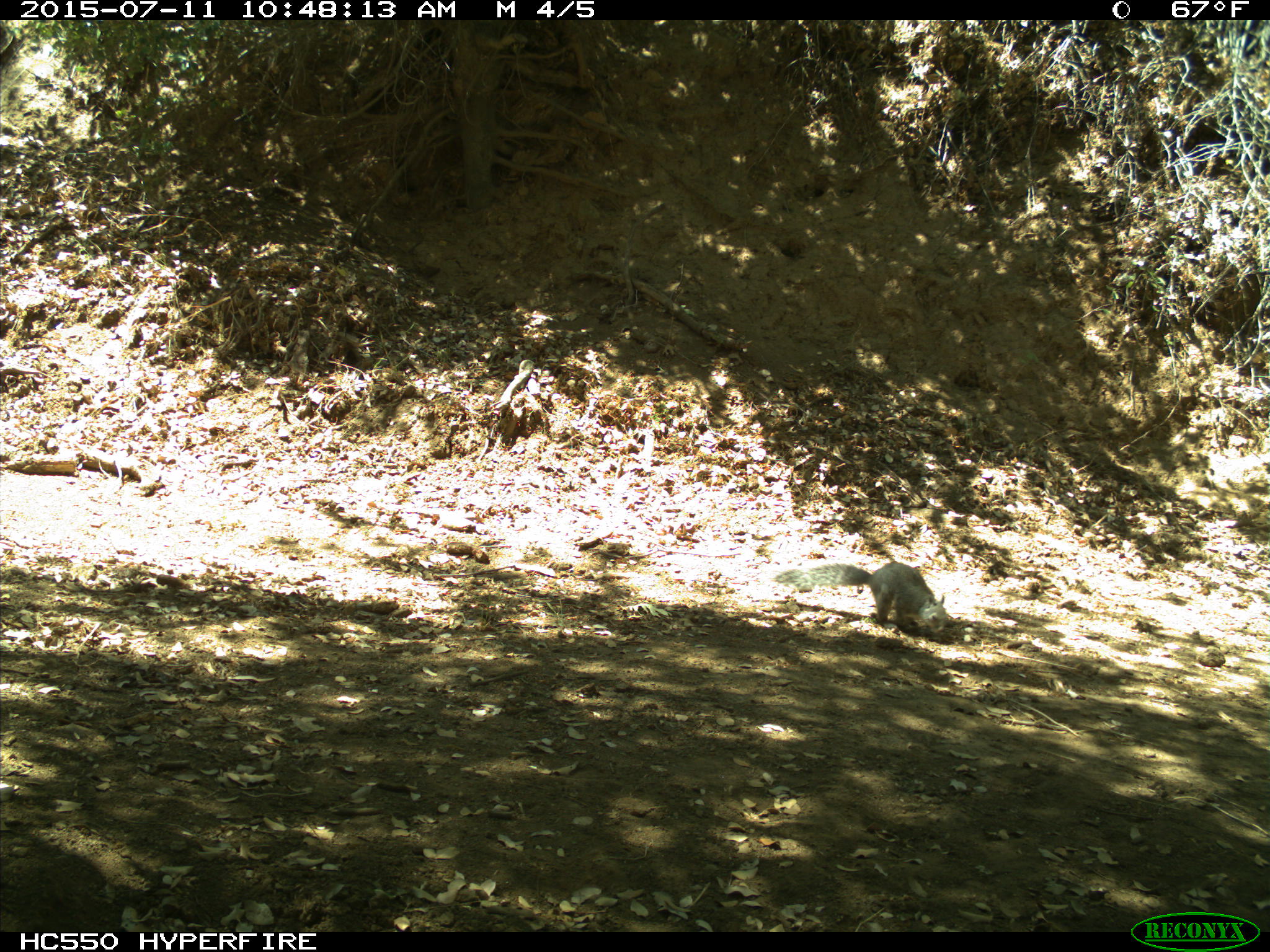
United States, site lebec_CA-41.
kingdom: Animalia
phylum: Chordata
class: Mammalia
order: Rodentia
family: Sciuridae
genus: Sciurus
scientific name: Sciurus carolinensis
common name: eastern gray squirrel